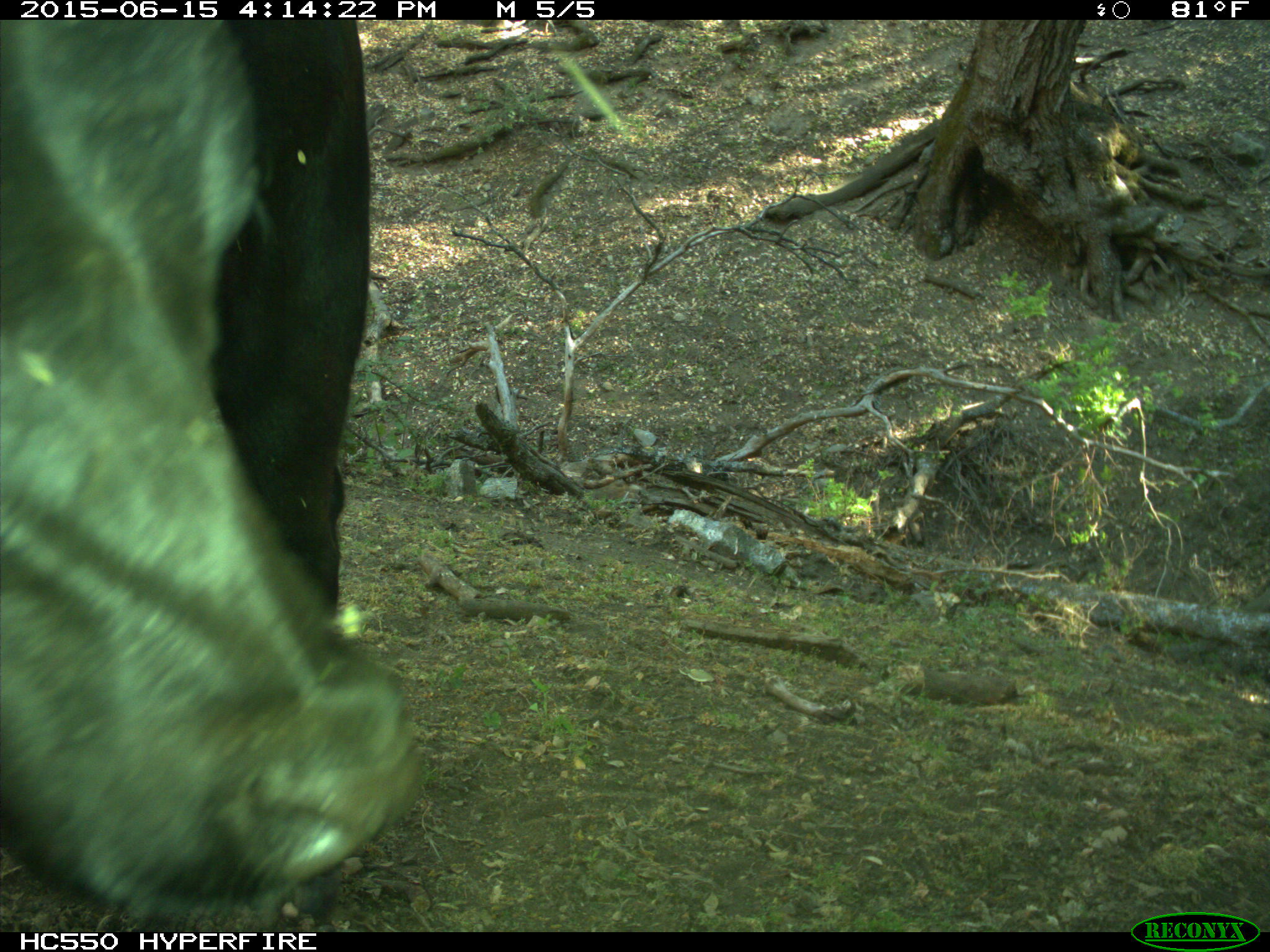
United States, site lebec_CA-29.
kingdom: Animalia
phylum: Chordata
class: Mammalia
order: Artiodactyla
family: Bovidae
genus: Bos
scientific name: Bos taurus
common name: domestic cow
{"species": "Bos taurus (domestic cow)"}